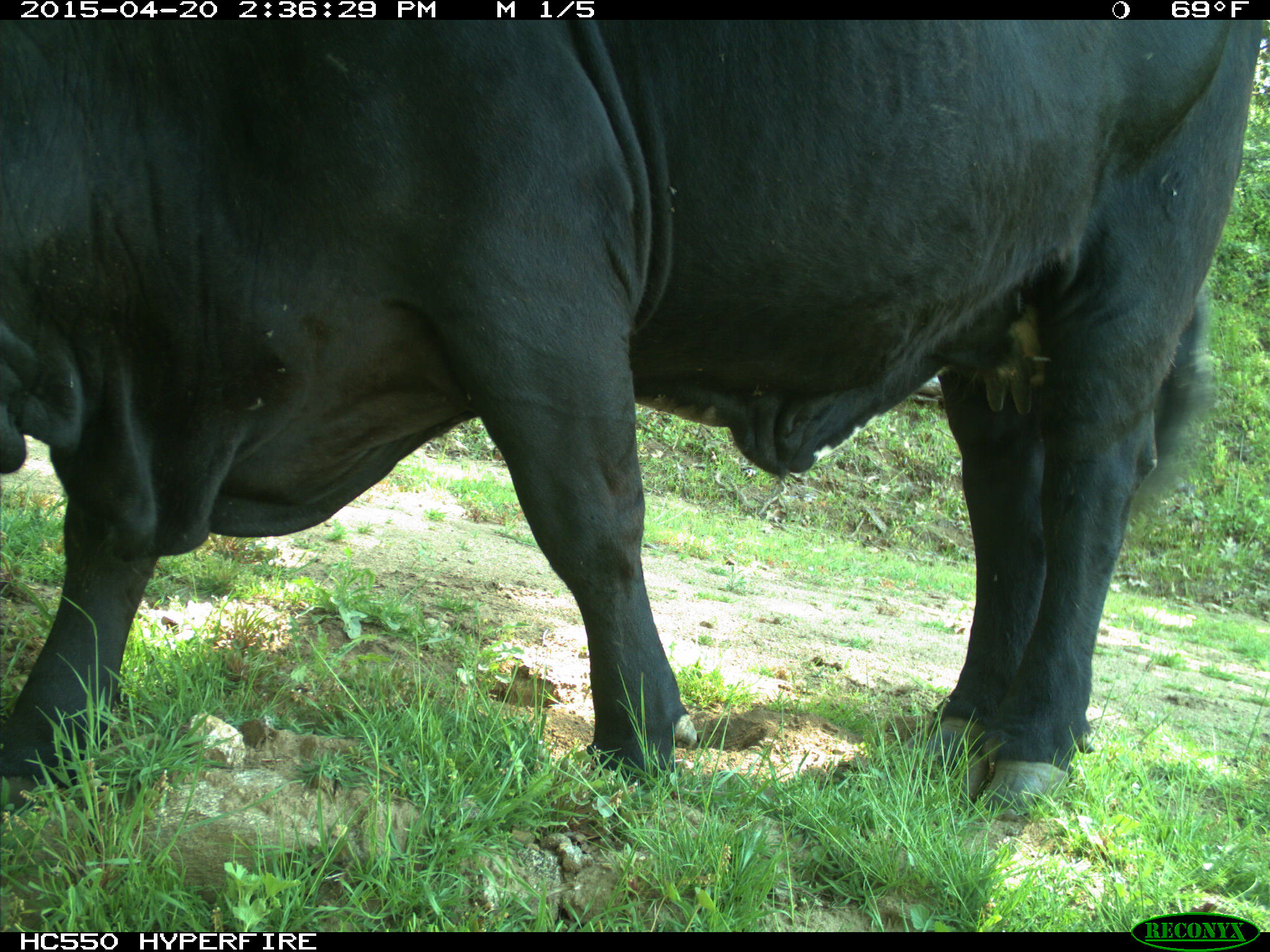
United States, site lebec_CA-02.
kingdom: Animalia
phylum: Chordata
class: Mammalia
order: Artiodactyla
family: Bovidae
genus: Bos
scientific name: Bos taurus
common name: domestic cow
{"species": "Bos taurus (domestic cow)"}